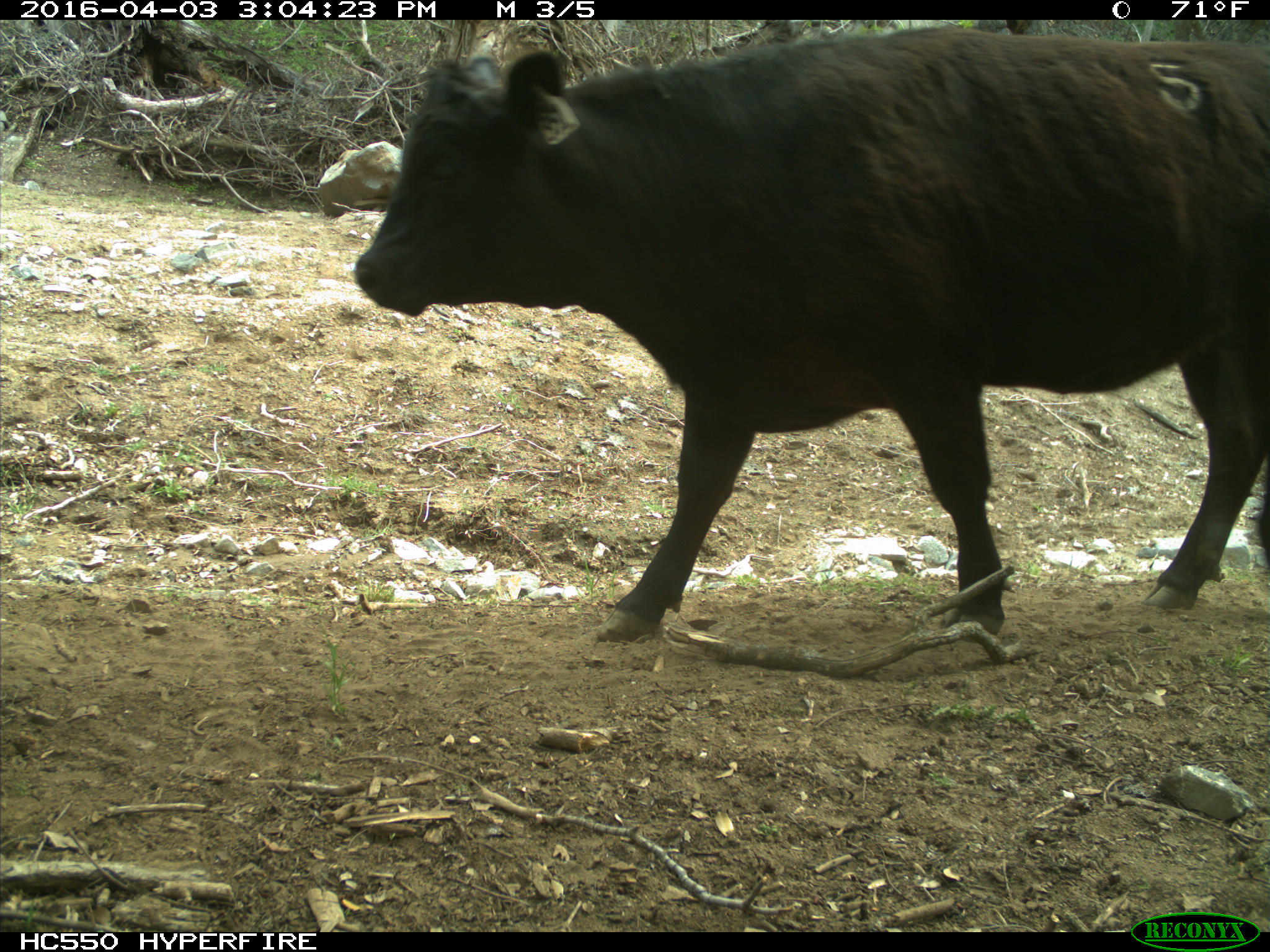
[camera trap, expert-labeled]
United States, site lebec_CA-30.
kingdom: Animalia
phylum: Chordata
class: Mammalia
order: Artiodactyla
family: Bovidae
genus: Bos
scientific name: Bos taurus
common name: domestic cow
Bos taurus (domestic cow).